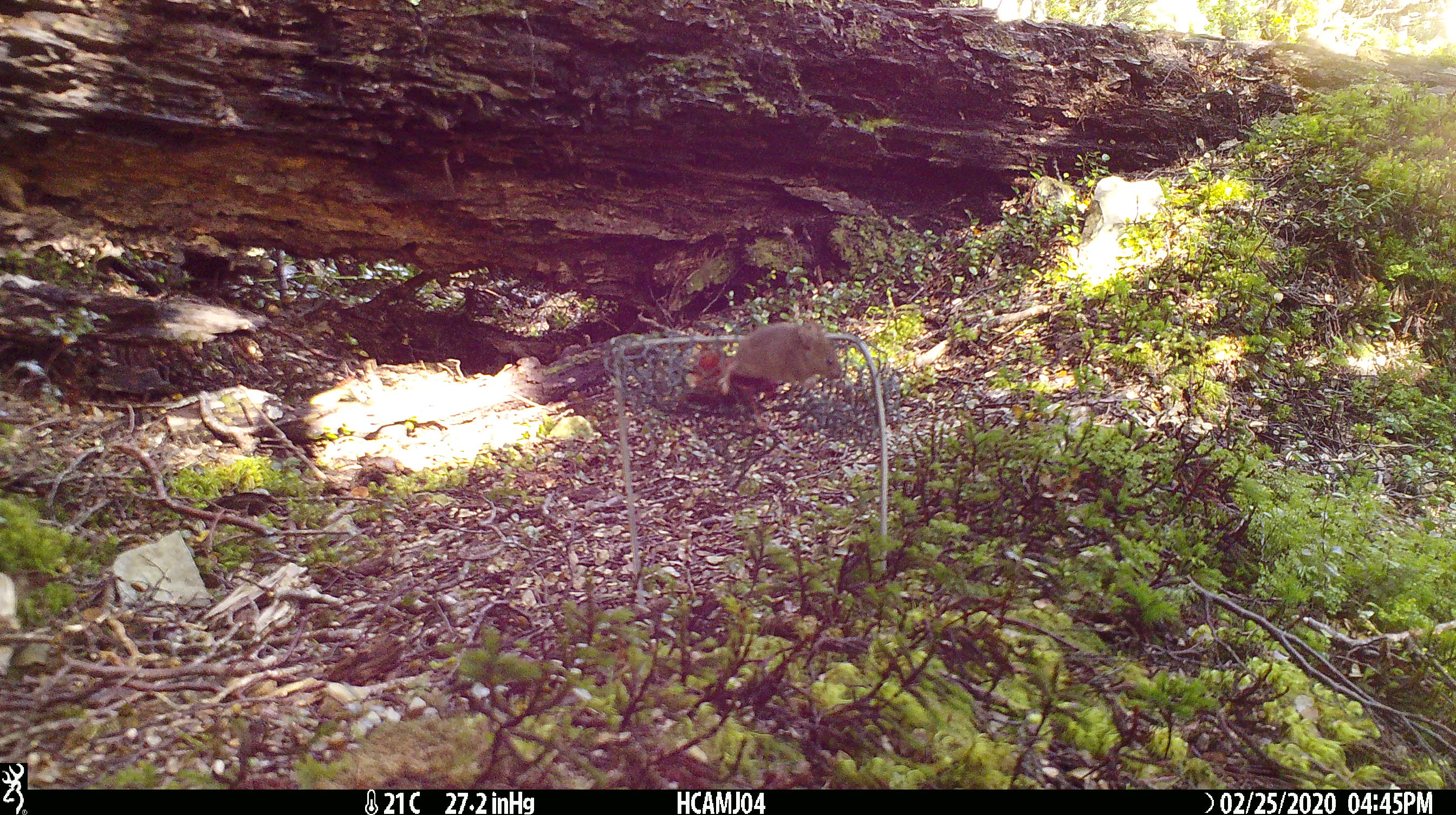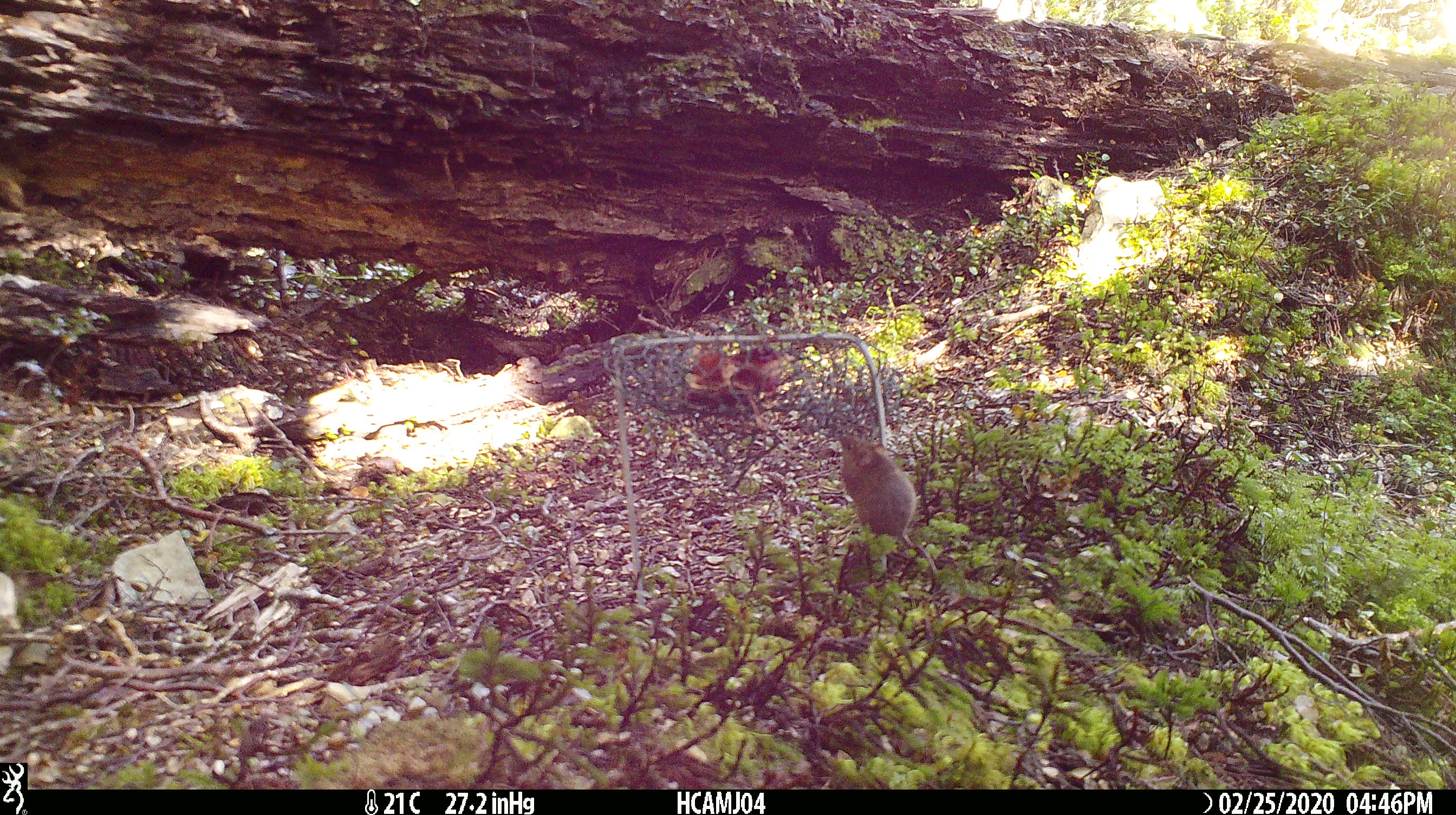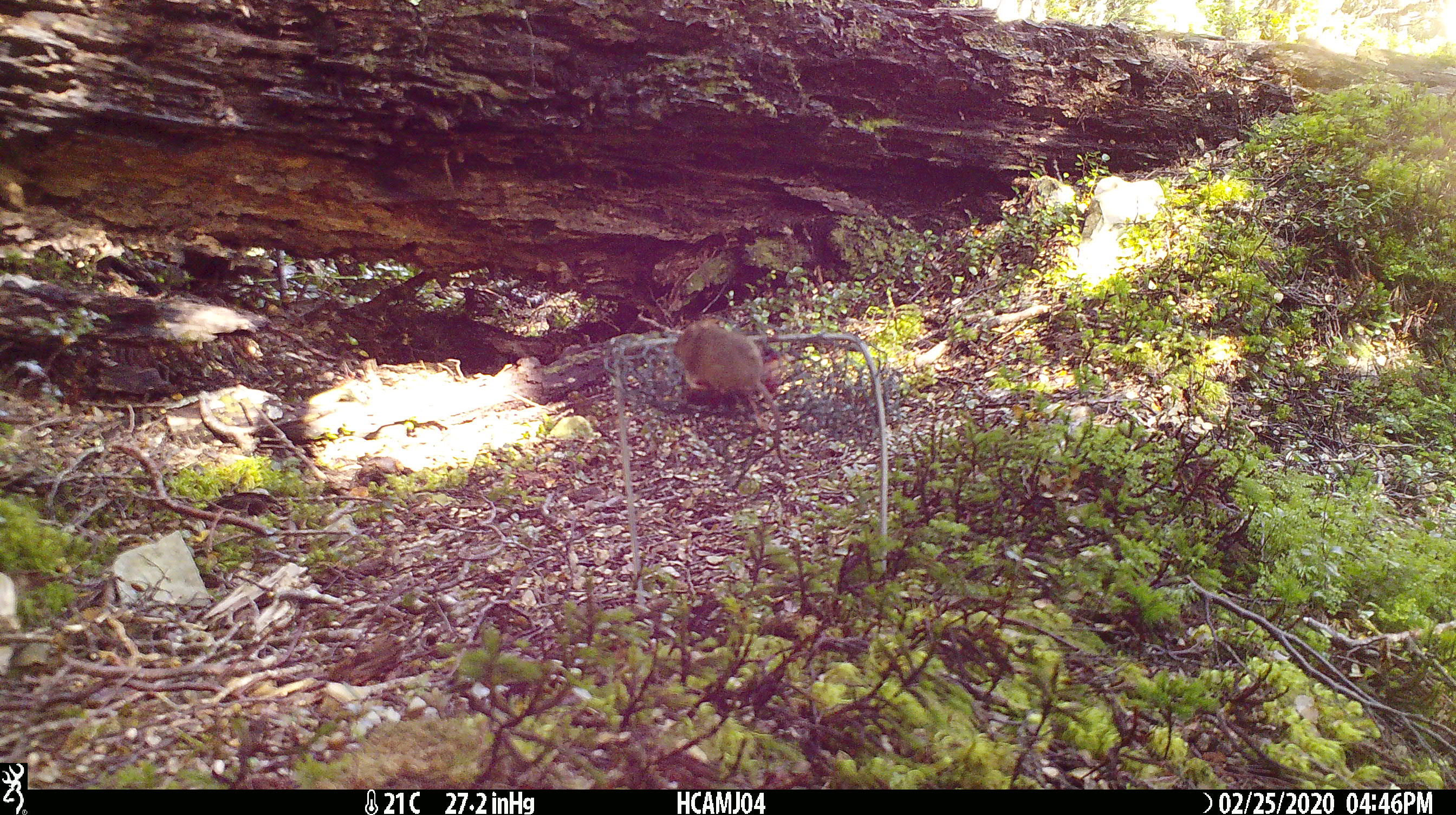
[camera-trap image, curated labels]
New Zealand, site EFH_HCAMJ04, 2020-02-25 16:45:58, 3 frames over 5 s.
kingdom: Animalia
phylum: Chordata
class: Mammalia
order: Rodentia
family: Muridae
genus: Mus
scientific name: Mus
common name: mouse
Mouse (Mus).